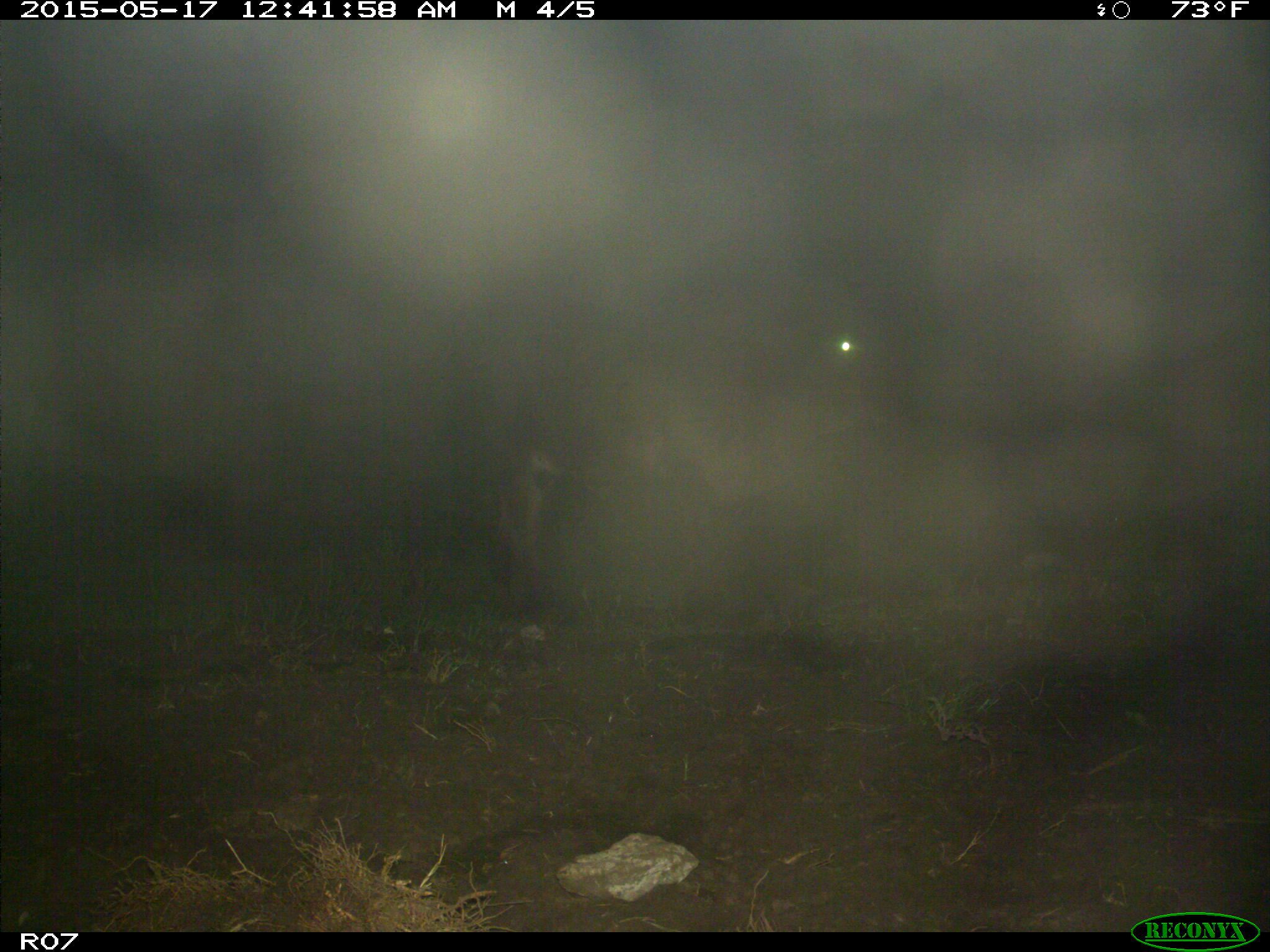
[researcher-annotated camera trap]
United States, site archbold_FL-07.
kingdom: Animalia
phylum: Chordata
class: Mammalia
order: Artiodactyla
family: Bovidae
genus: Bos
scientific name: Bos taurus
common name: domestic cow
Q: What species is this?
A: Bos taurus (domestic cow).